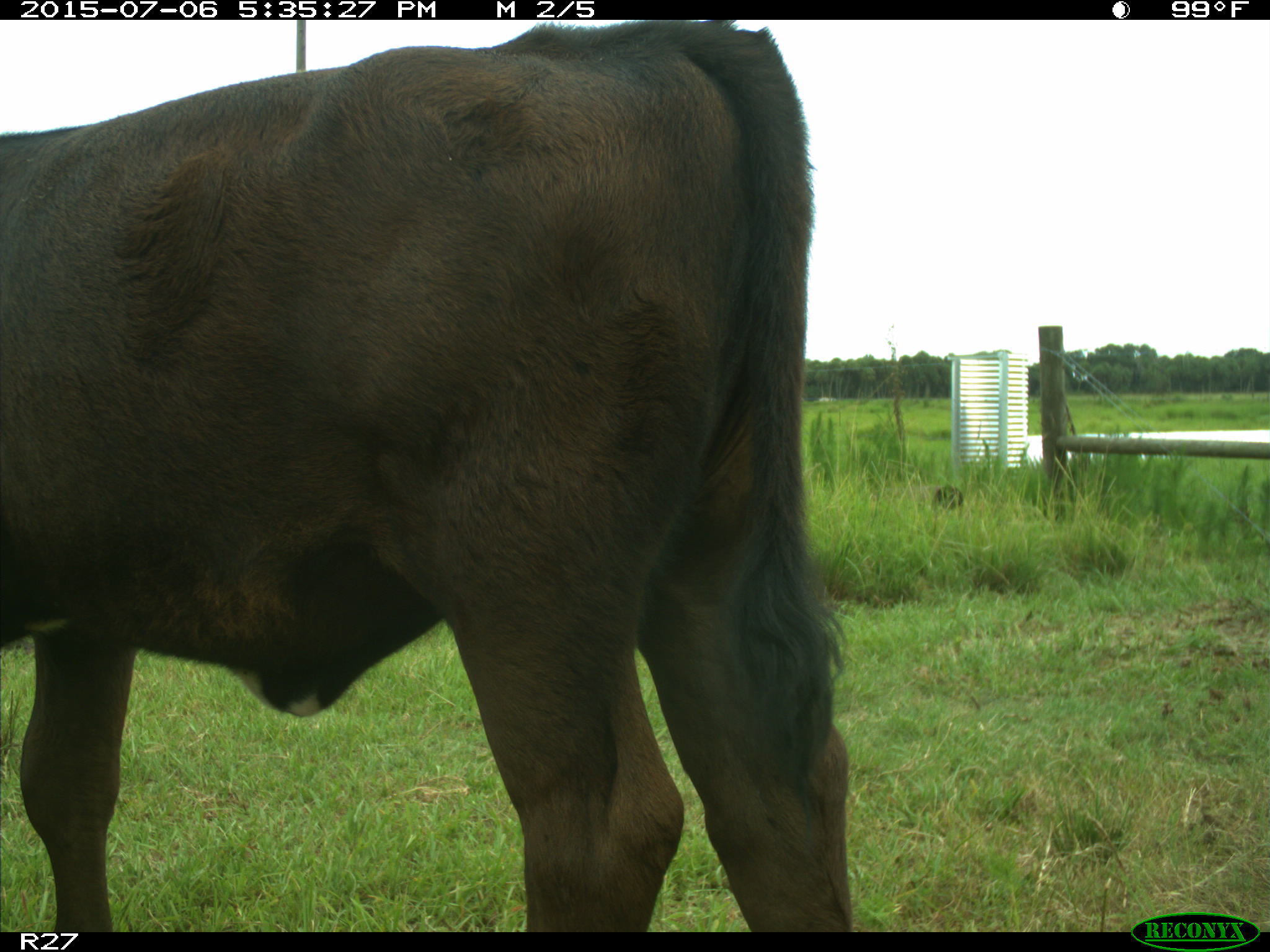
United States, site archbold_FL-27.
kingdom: Animalia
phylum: Chordata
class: Mammalia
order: Artiodactyla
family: Bovidae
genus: Bos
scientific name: Bos taurus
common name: domestic cow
Bos taurus (domestic cow).